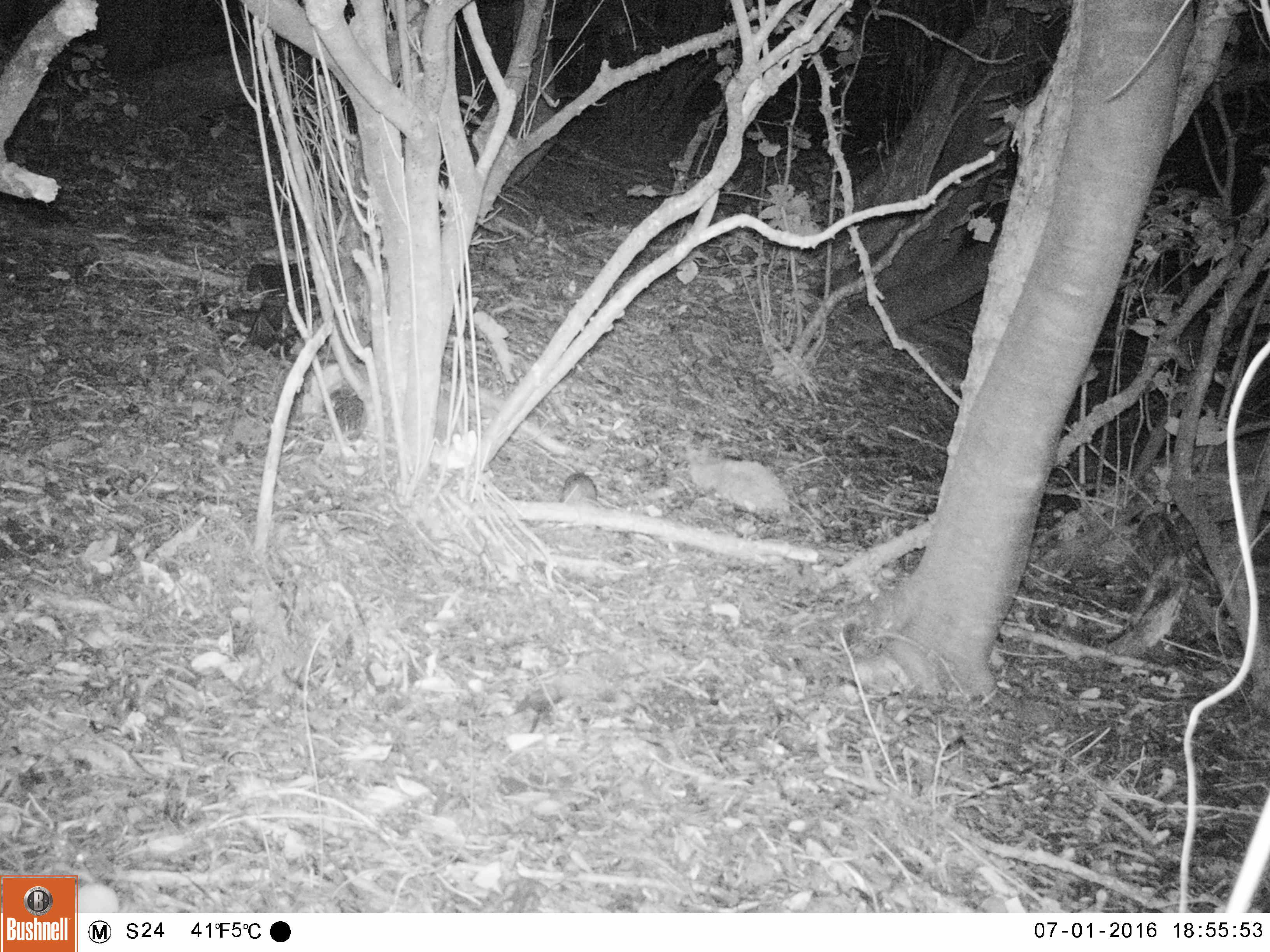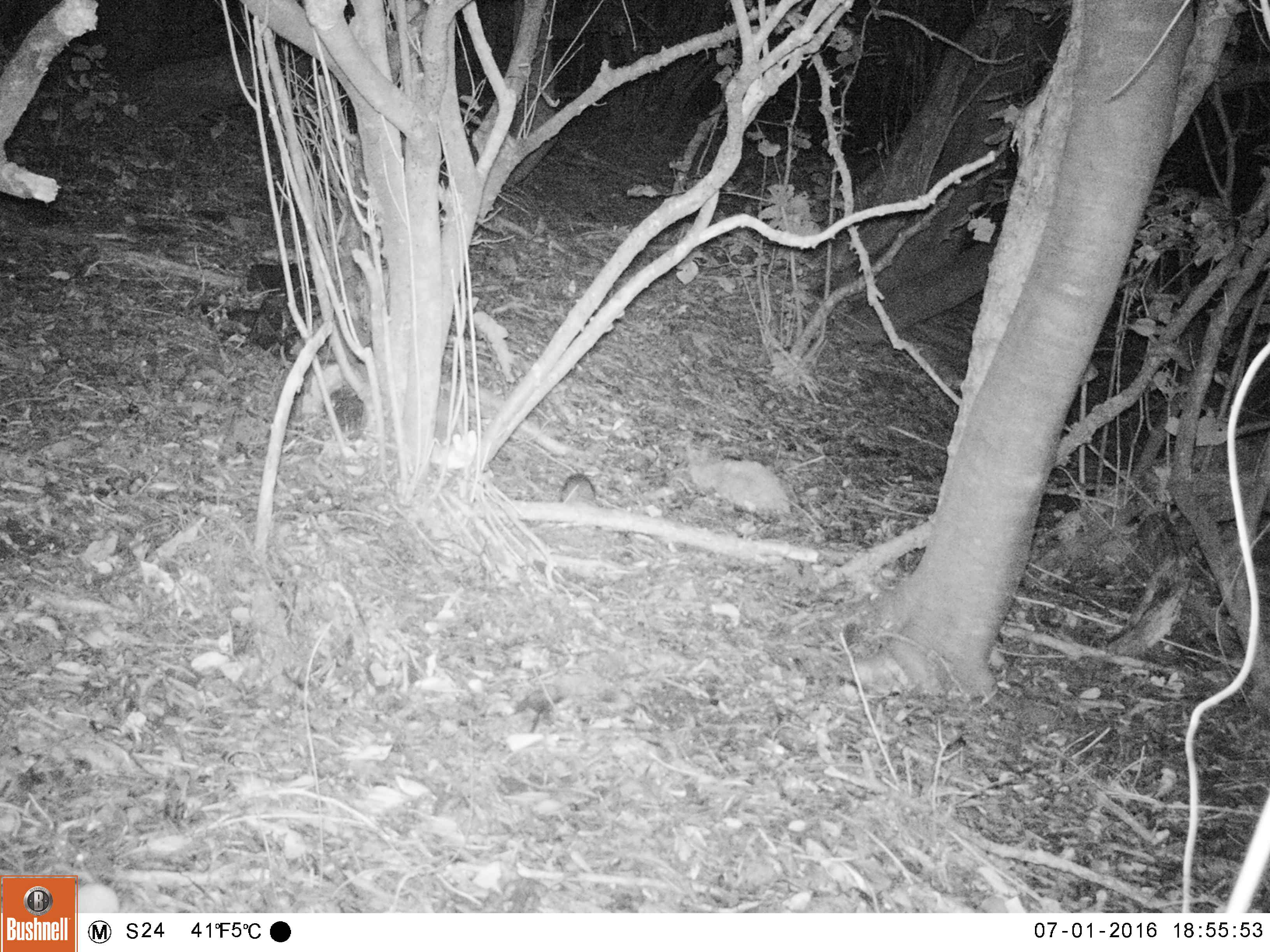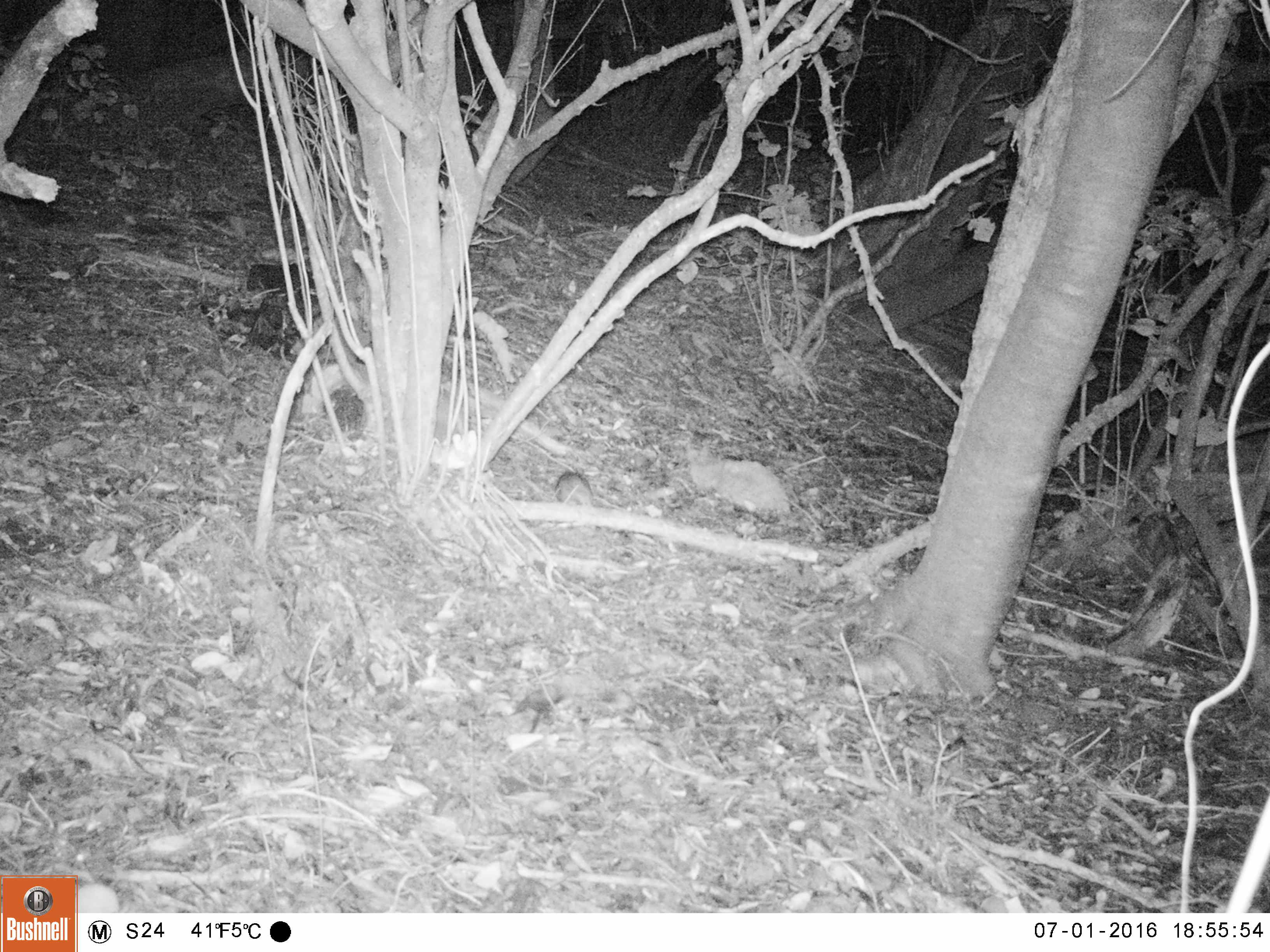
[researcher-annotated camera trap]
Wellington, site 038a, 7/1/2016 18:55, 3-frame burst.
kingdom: Animalia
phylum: Chordata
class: Mammalia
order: Rodentia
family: Muridae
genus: Rattus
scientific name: Rattus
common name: rat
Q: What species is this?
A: Rat (Rattus).